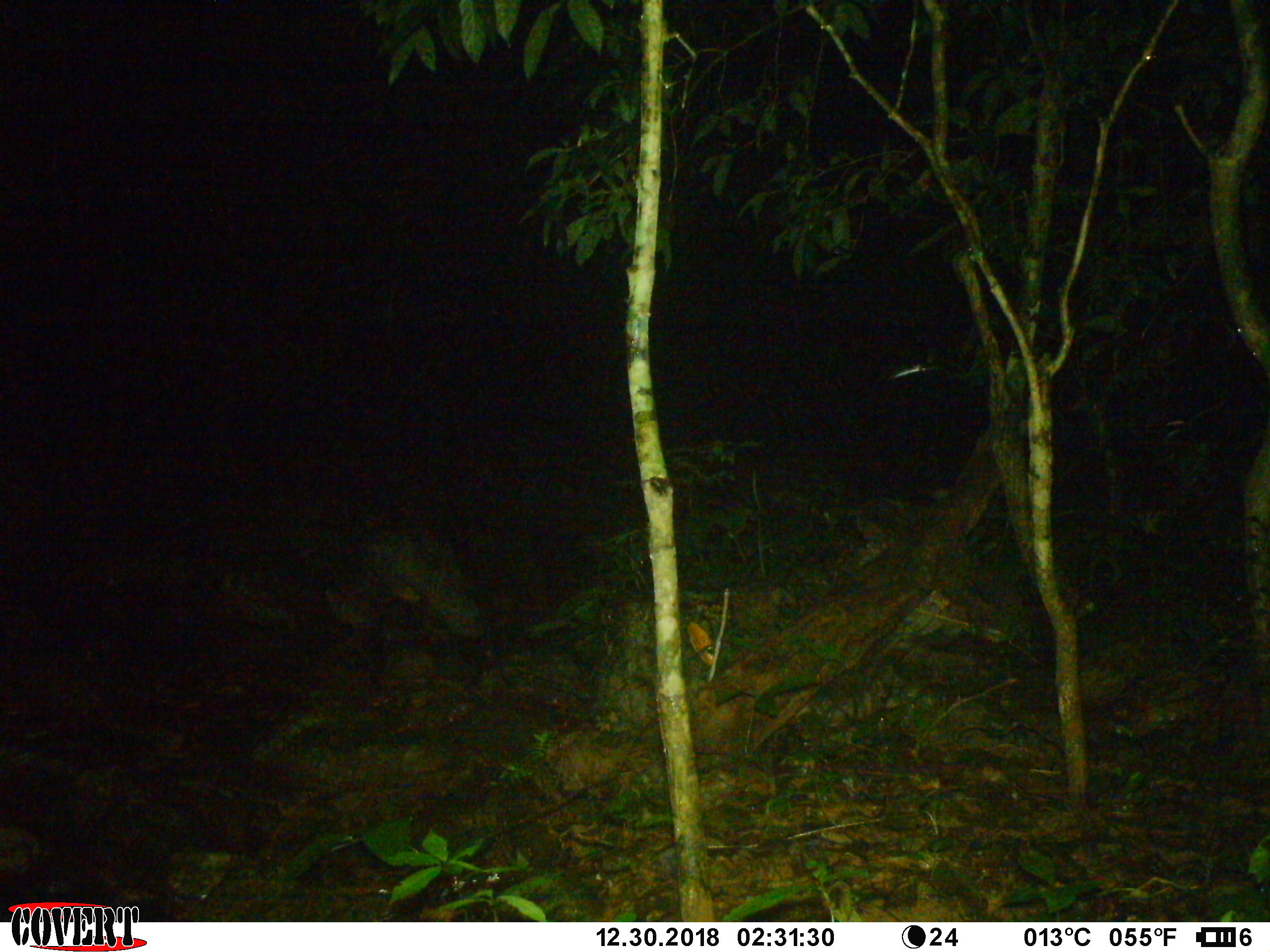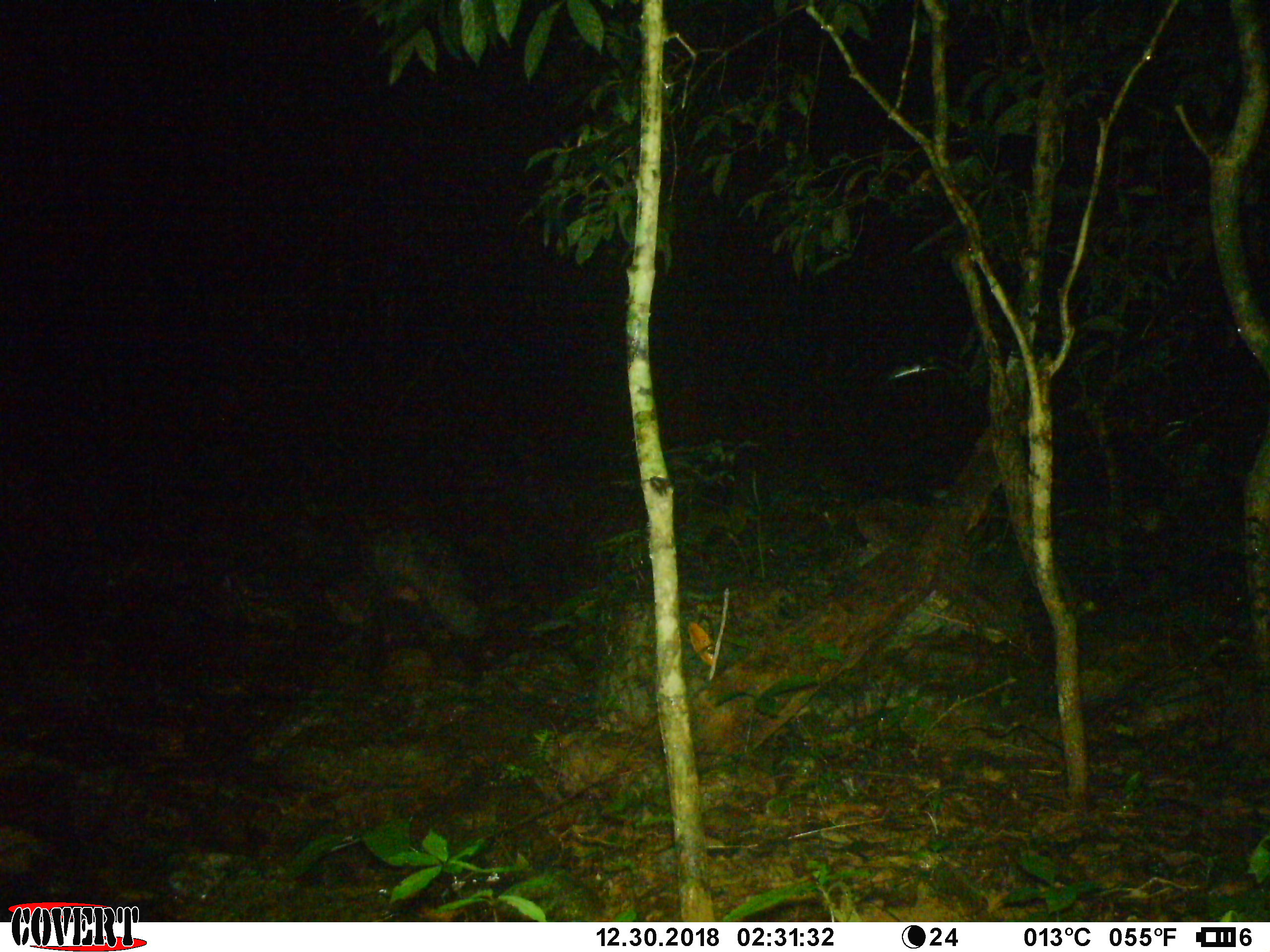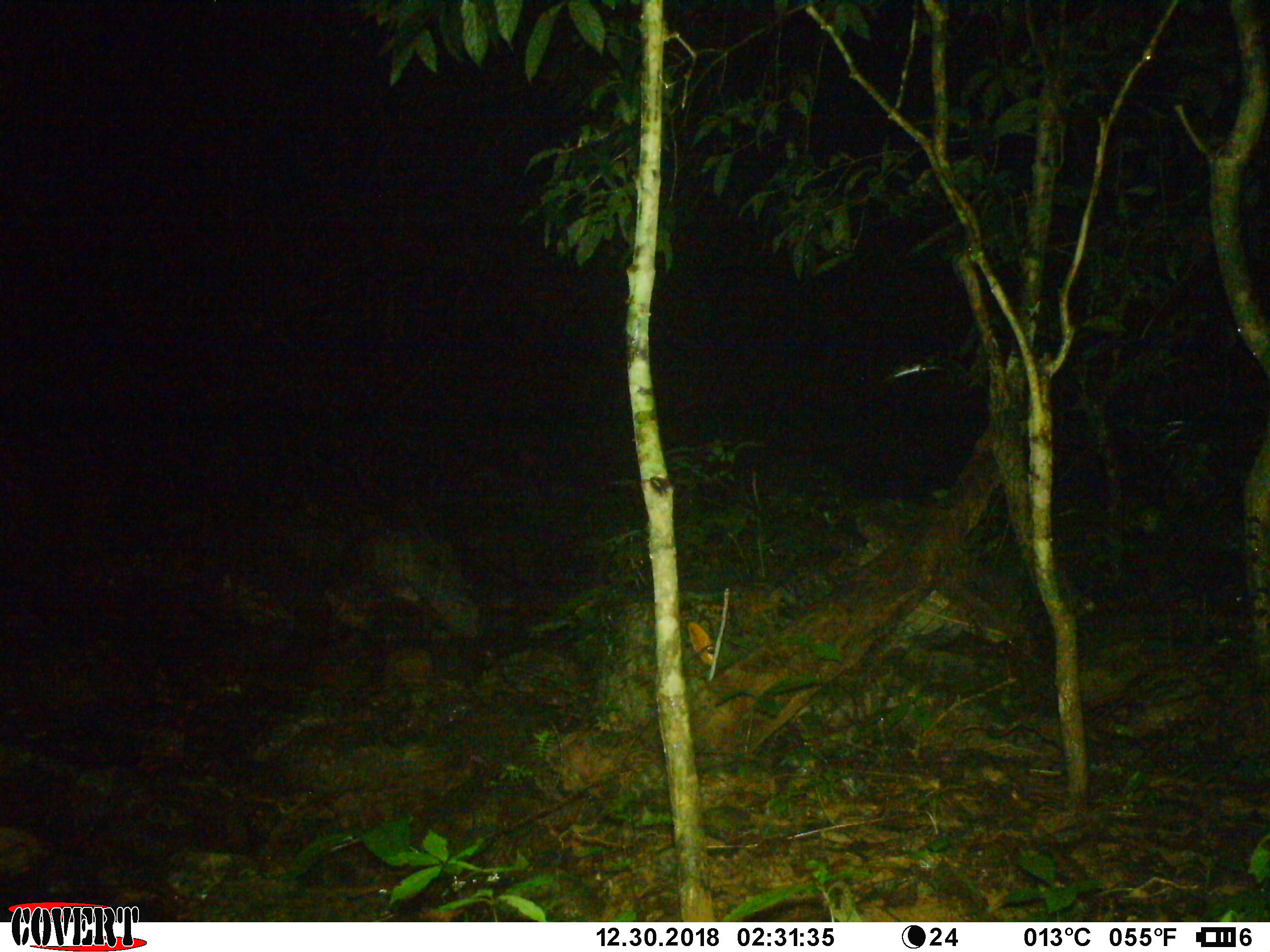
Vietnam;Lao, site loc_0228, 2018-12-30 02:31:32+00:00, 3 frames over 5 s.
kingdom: Animalia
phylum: Chordata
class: Mammalia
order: Artiodactyla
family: Cervidae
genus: Rusa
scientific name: Rusa unicolor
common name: sambar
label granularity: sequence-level